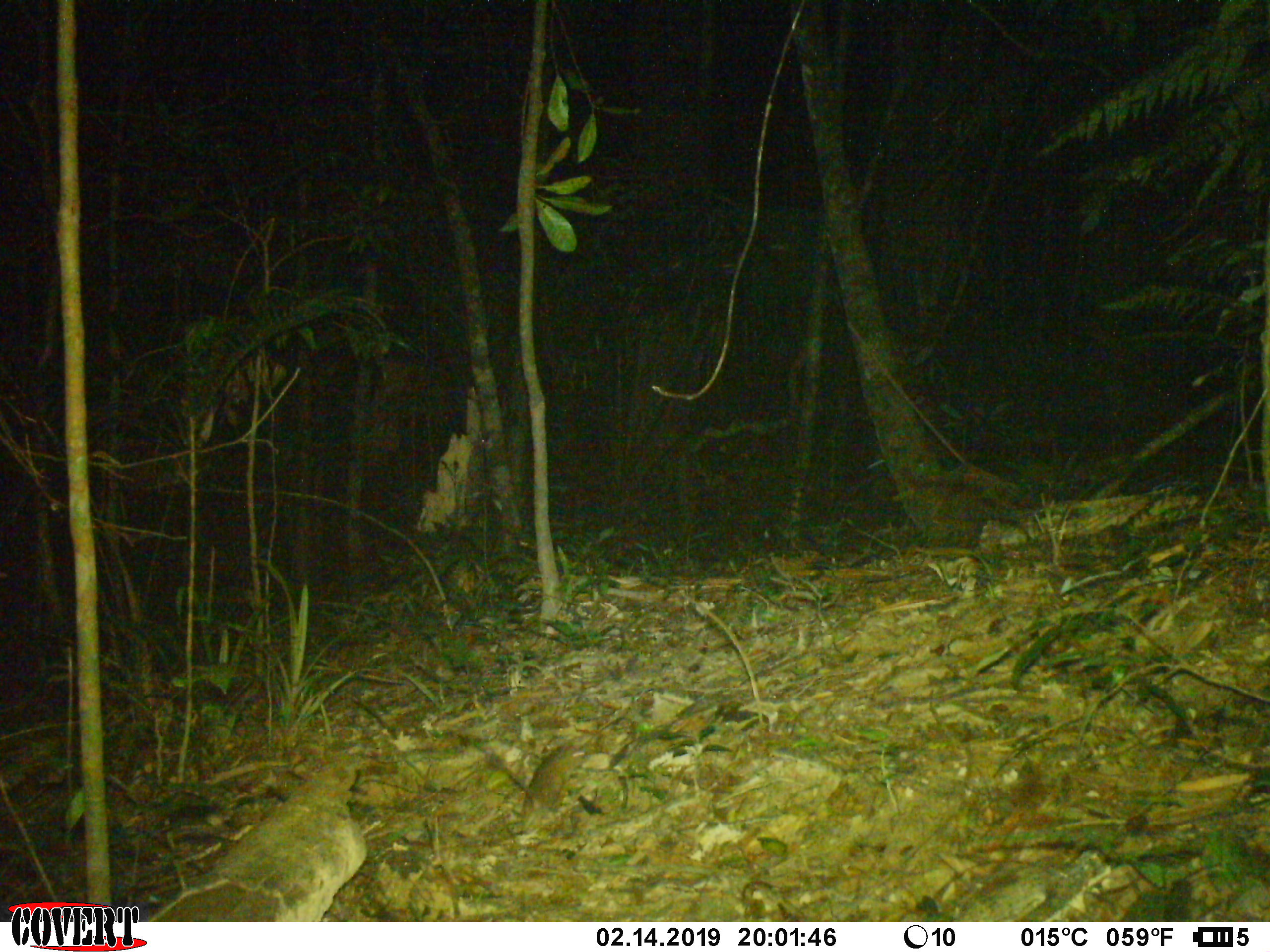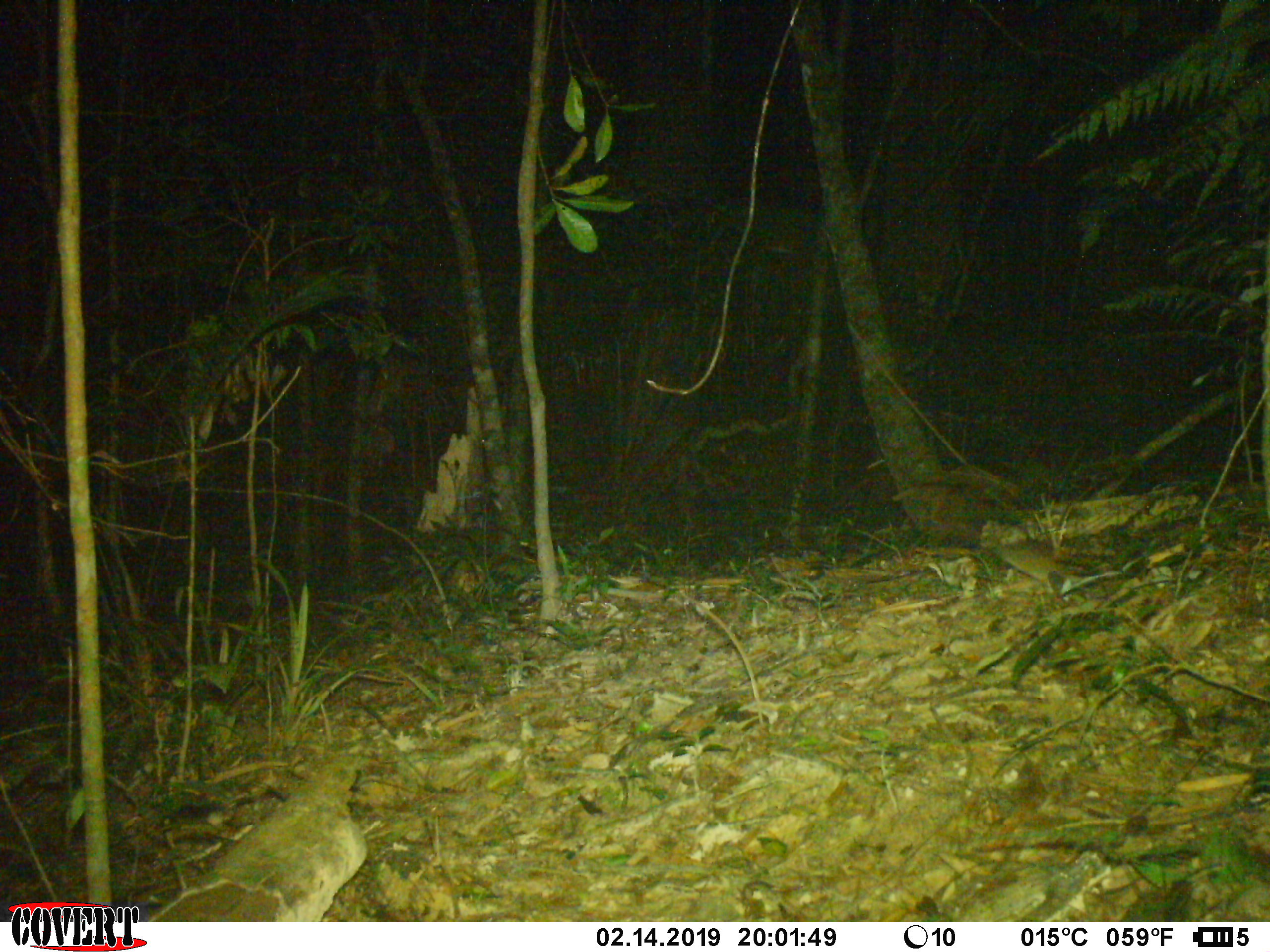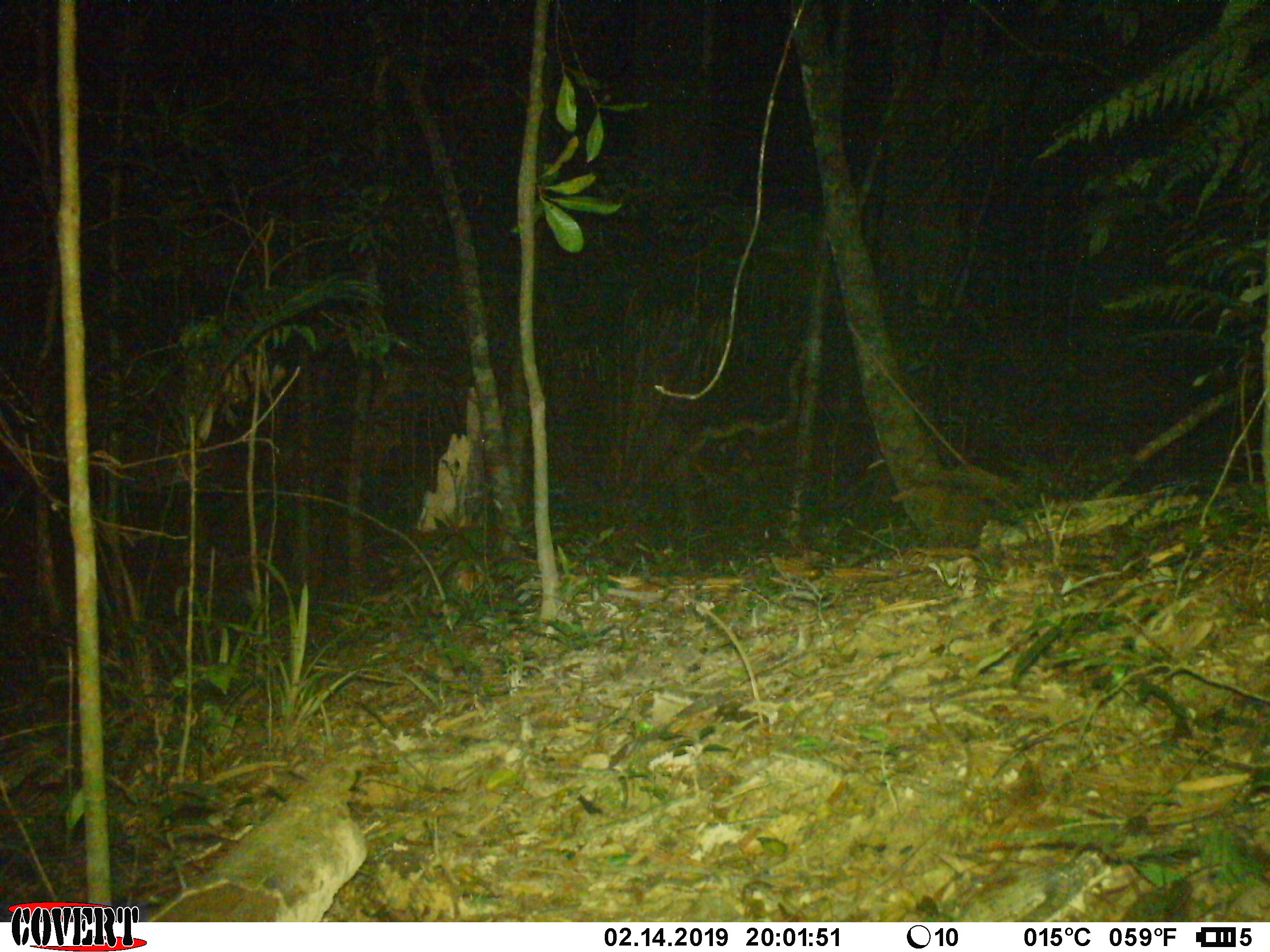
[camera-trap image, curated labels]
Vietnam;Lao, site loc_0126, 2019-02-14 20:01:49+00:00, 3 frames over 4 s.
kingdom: Animalia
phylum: Chordata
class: Mammalia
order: Rodentia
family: Muridae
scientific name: Muridae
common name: old-world mice and rats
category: unidentified murid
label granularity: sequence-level